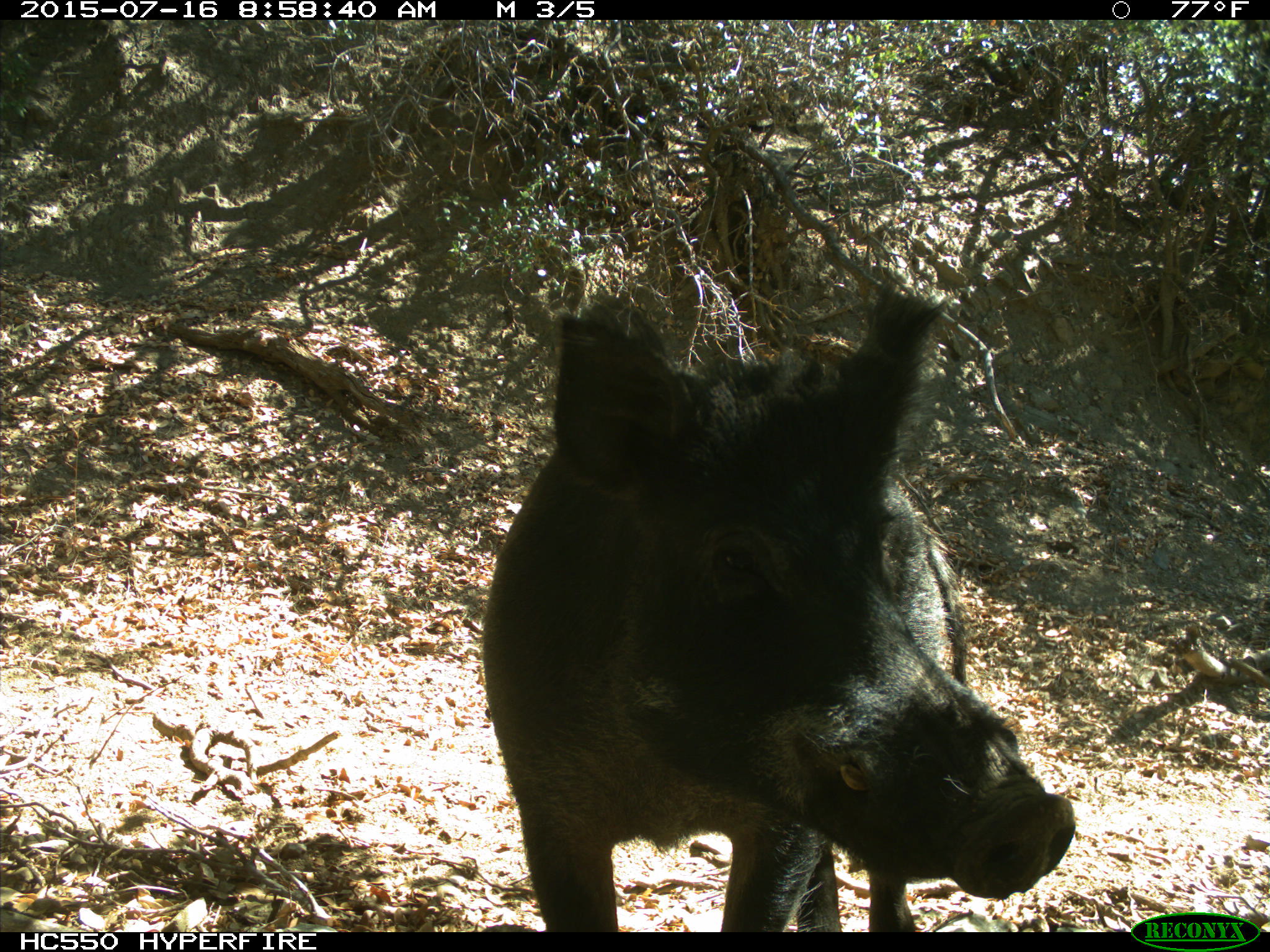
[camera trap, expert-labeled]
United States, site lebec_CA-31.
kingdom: Animalia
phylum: Chordata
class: Mammalia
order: Artiodactyla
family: Suidae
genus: Sus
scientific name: Sus scrofa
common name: wild boar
Sus scrofa (wild boar).